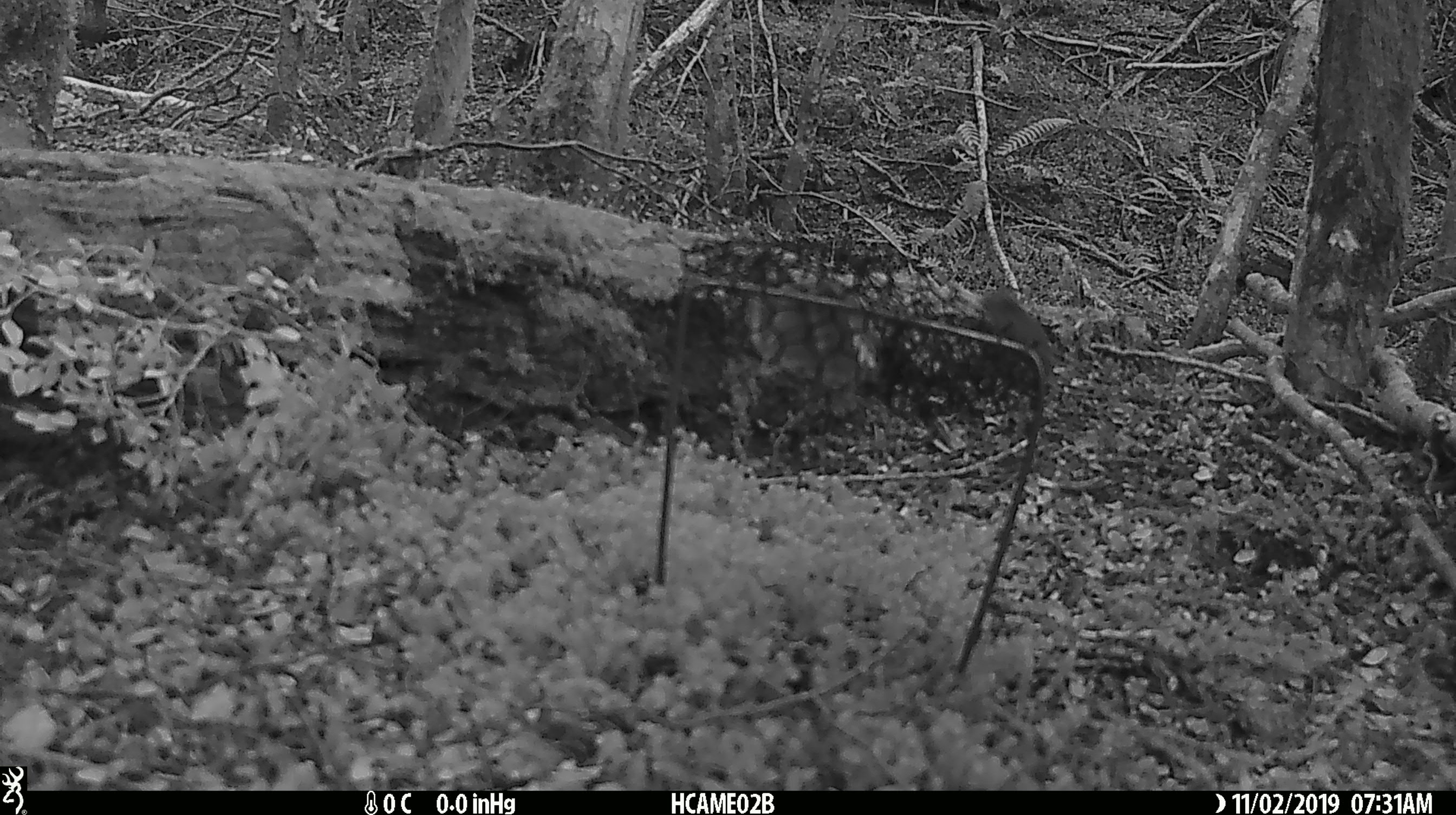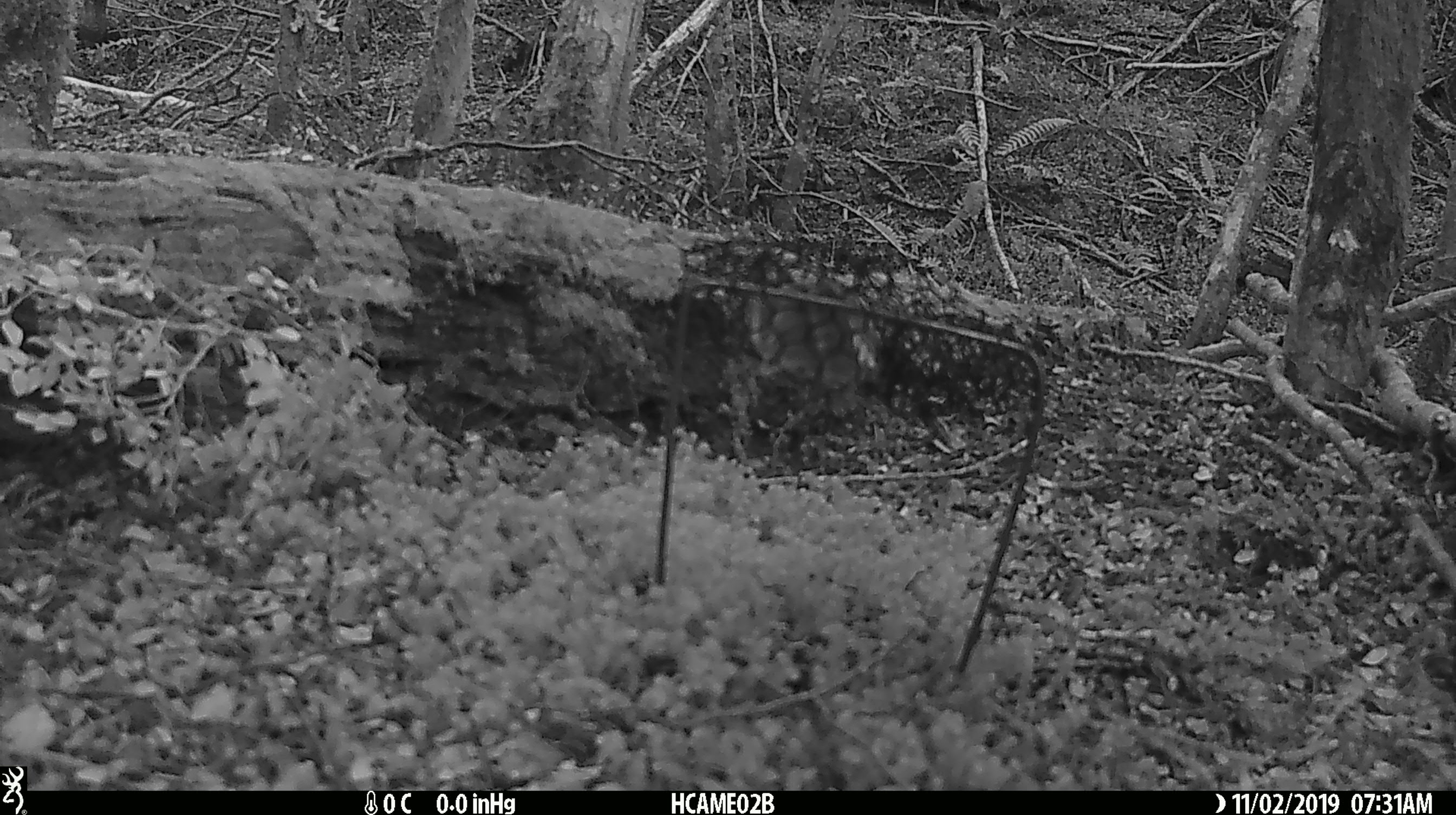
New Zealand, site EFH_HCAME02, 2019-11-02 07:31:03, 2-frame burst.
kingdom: Animalia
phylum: Chordata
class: Mammalia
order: Rodentia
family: Muridae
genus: Mus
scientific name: Mus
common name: mouse